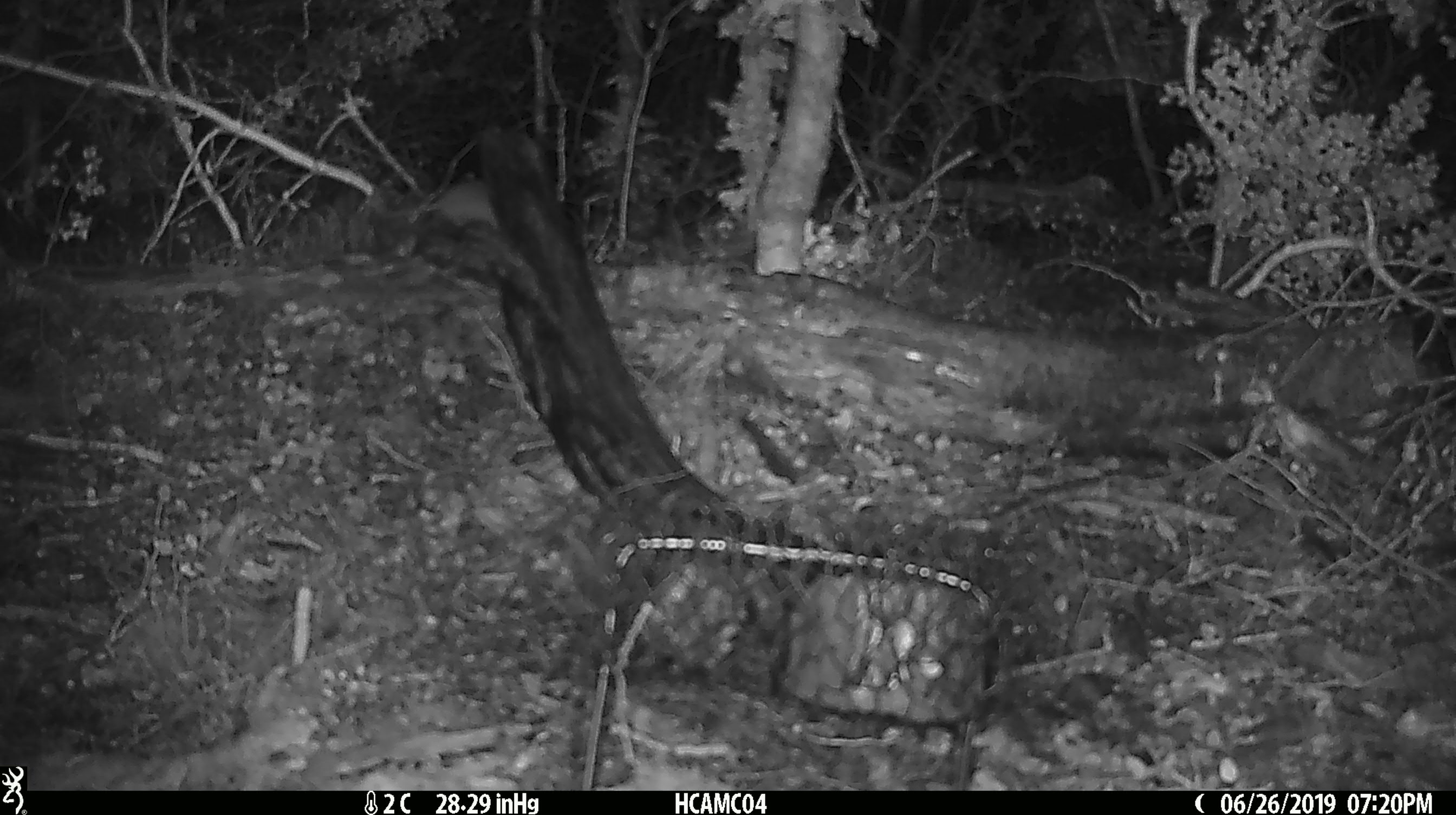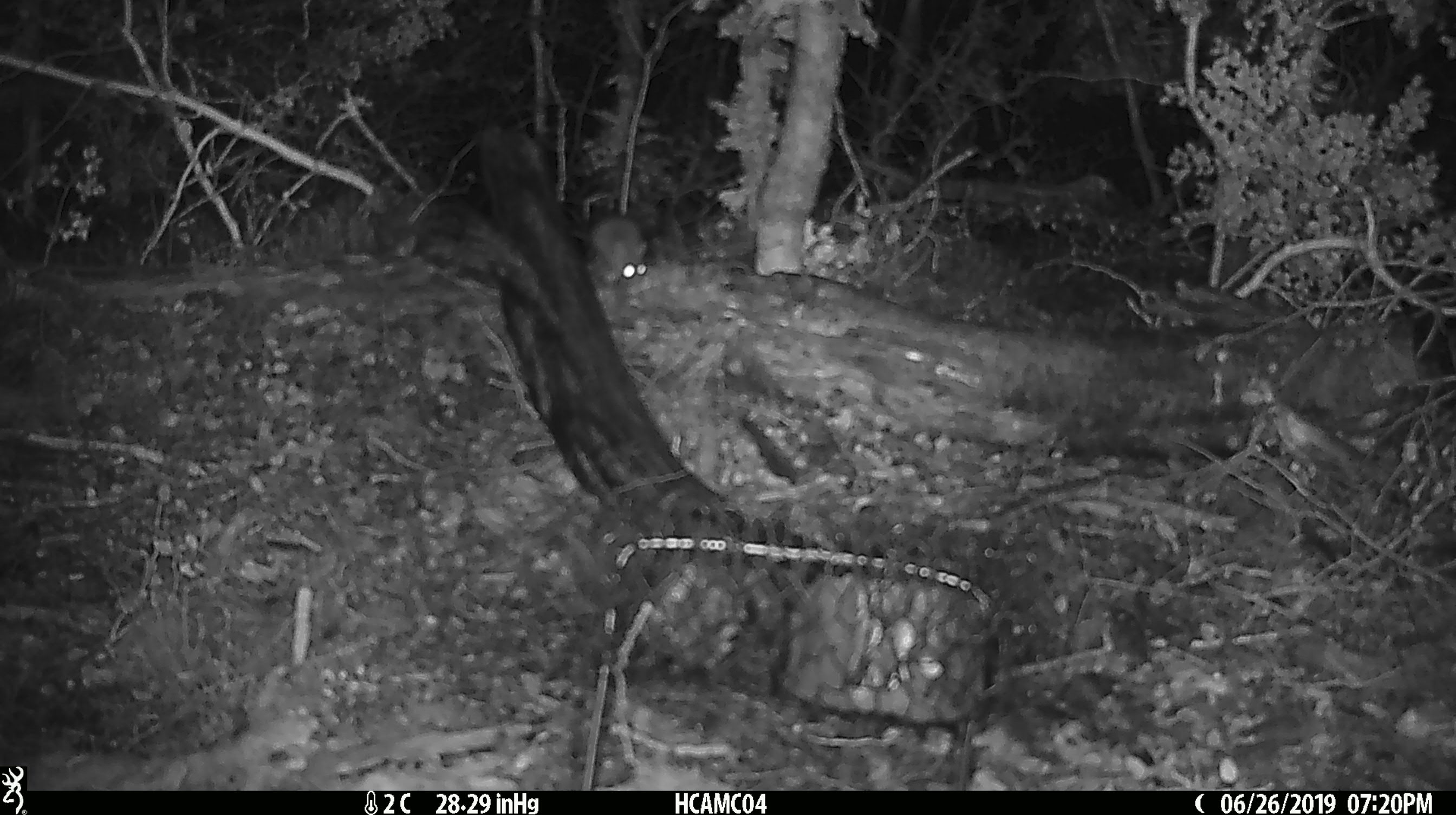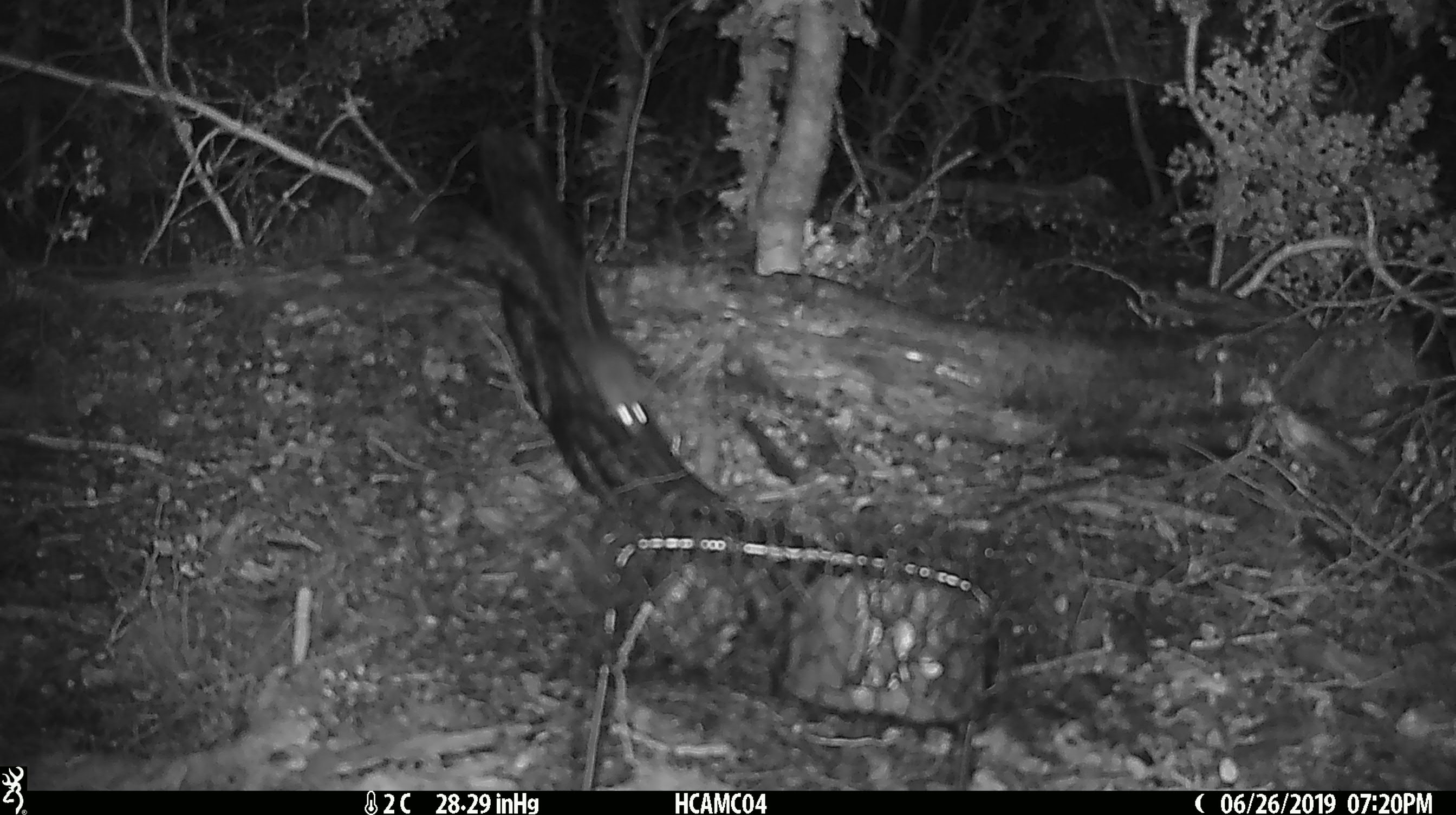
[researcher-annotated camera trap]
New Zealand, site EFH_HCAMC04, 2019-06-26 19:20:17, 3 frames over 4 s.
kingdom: Animalia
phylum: Chordata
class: Mammalia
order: Rodentia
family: Muridae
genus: Mus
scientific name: Mus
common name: mouse